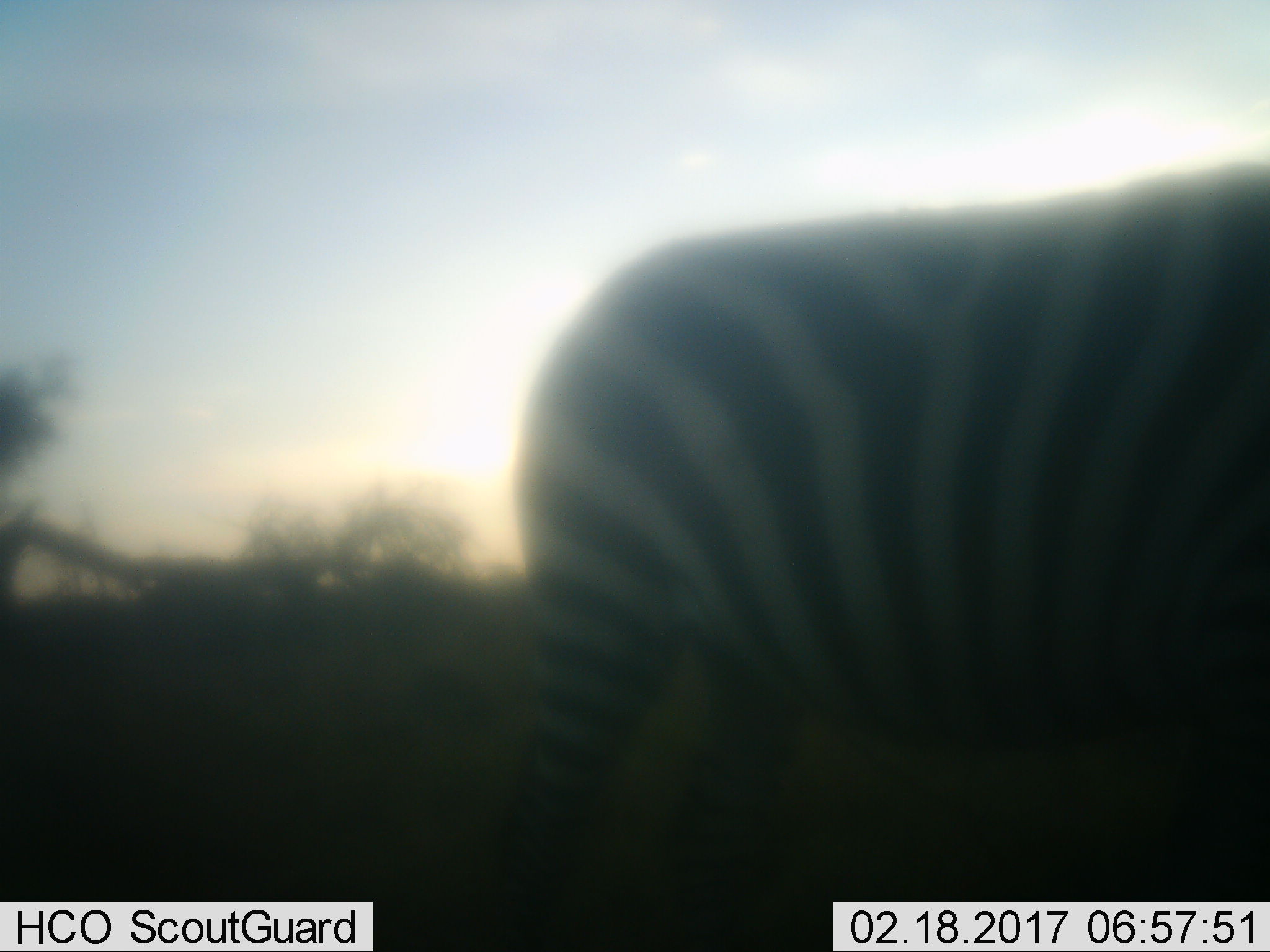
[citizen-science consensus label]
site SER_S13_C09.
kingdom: Animalia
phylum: Chordata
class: Mammalia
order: Perissodactyla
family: Equidae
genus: Equus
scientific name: Equus quagga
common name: plains zebra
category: zebraplains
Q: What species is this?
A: Zebraplains (plains zebra) (Equus quagga).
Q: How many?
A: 1.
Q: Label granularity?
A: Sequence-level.